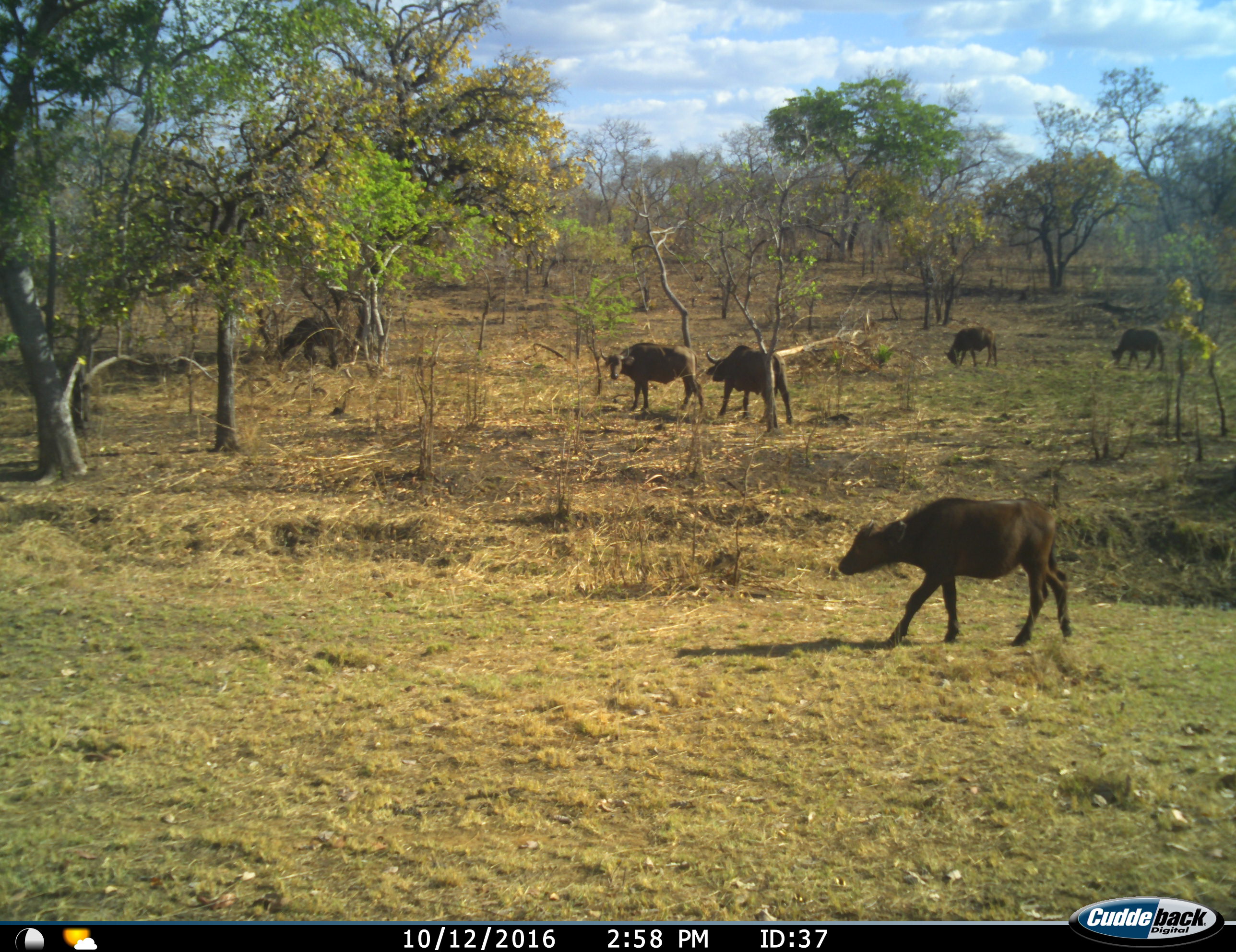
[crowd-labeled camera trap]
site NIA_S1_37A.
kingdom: Animalia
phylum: Chordata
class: Mammalia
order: Artiodactyla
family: Bovidae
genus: Syncerus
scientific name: Syncerus caffer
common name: african buffalo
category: buffalo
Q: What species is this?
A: Buffalo (african buffalo) (Syncerus caffer).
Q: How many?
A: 6.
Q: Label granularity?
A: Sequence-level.